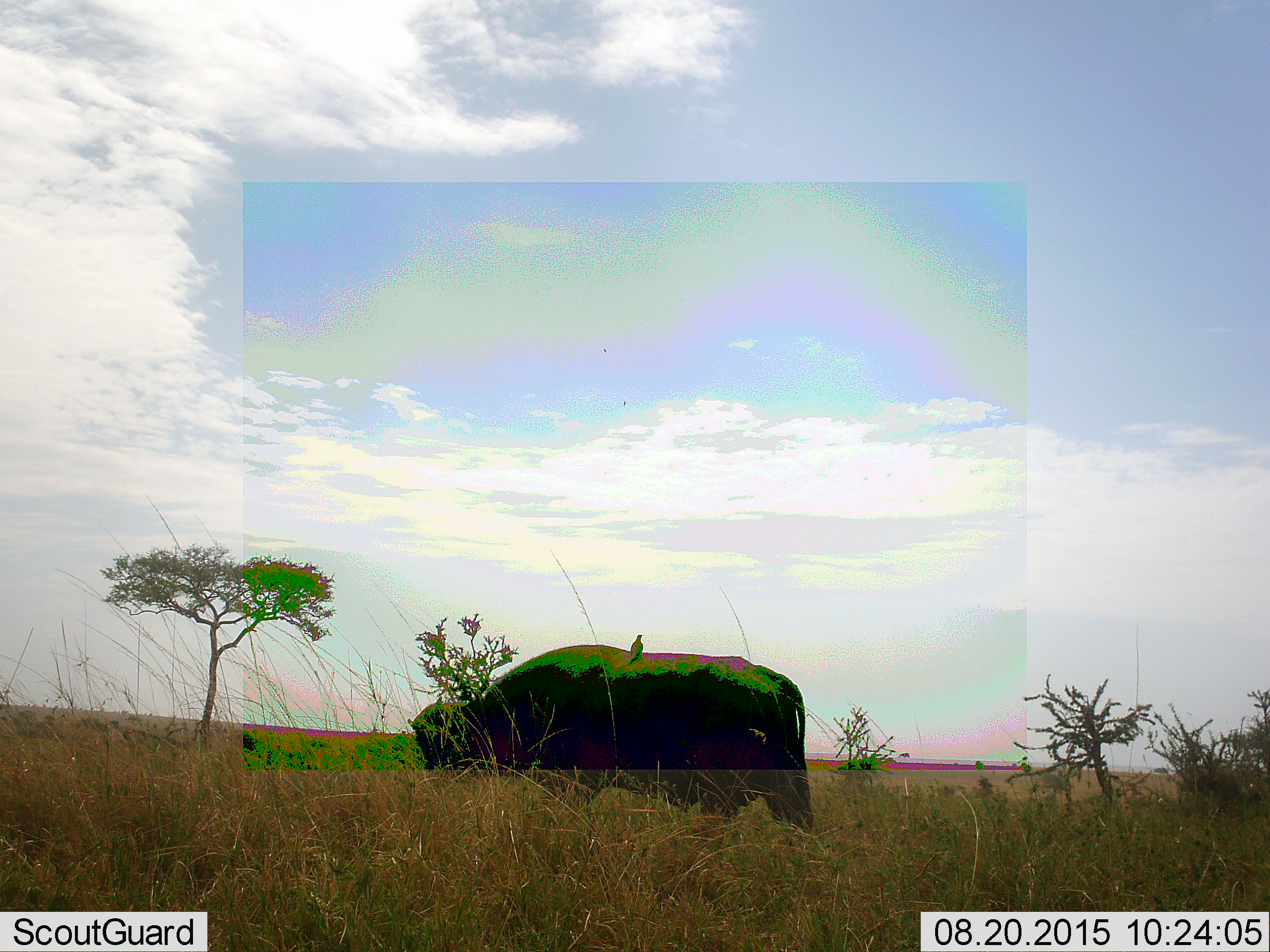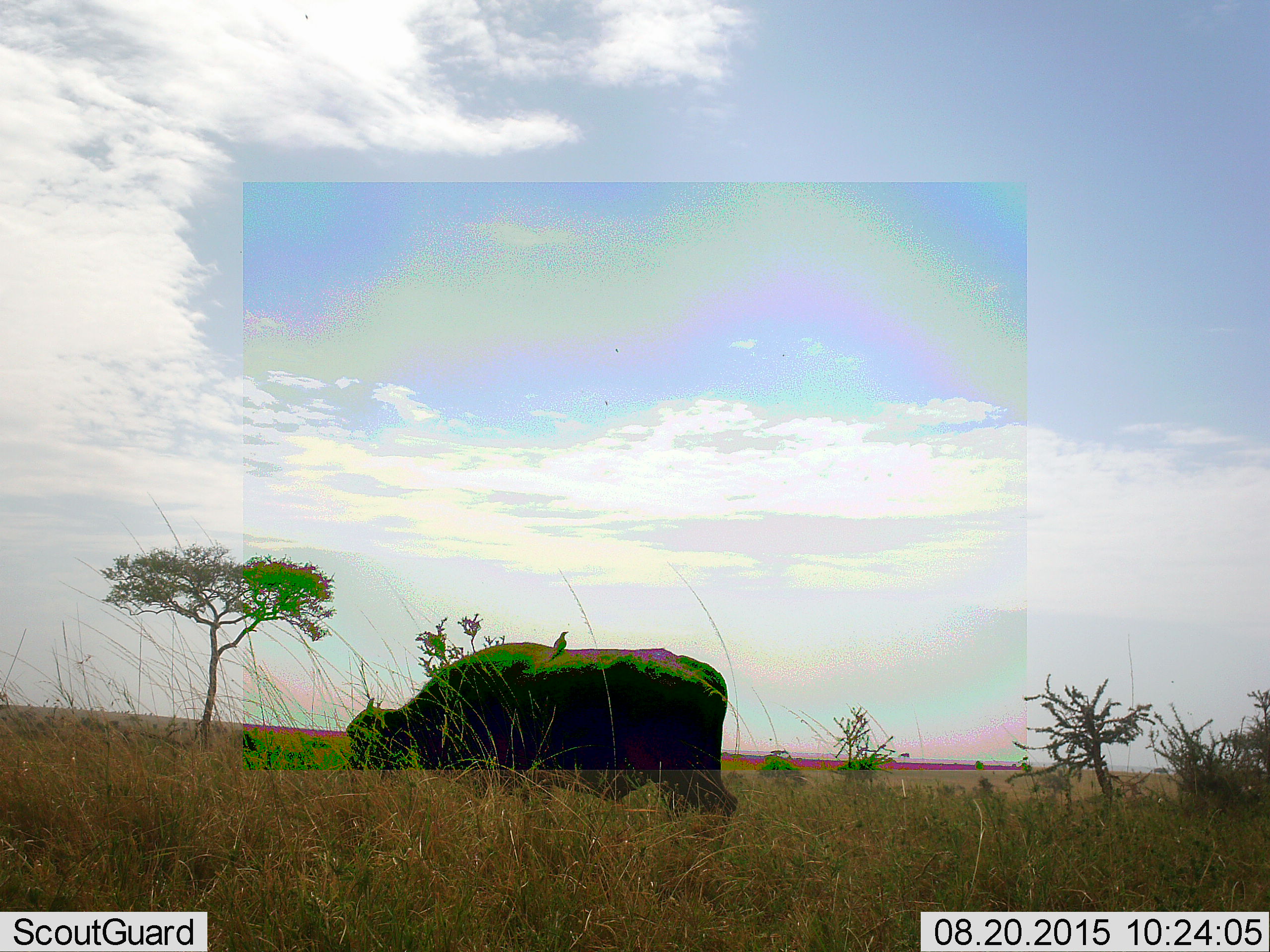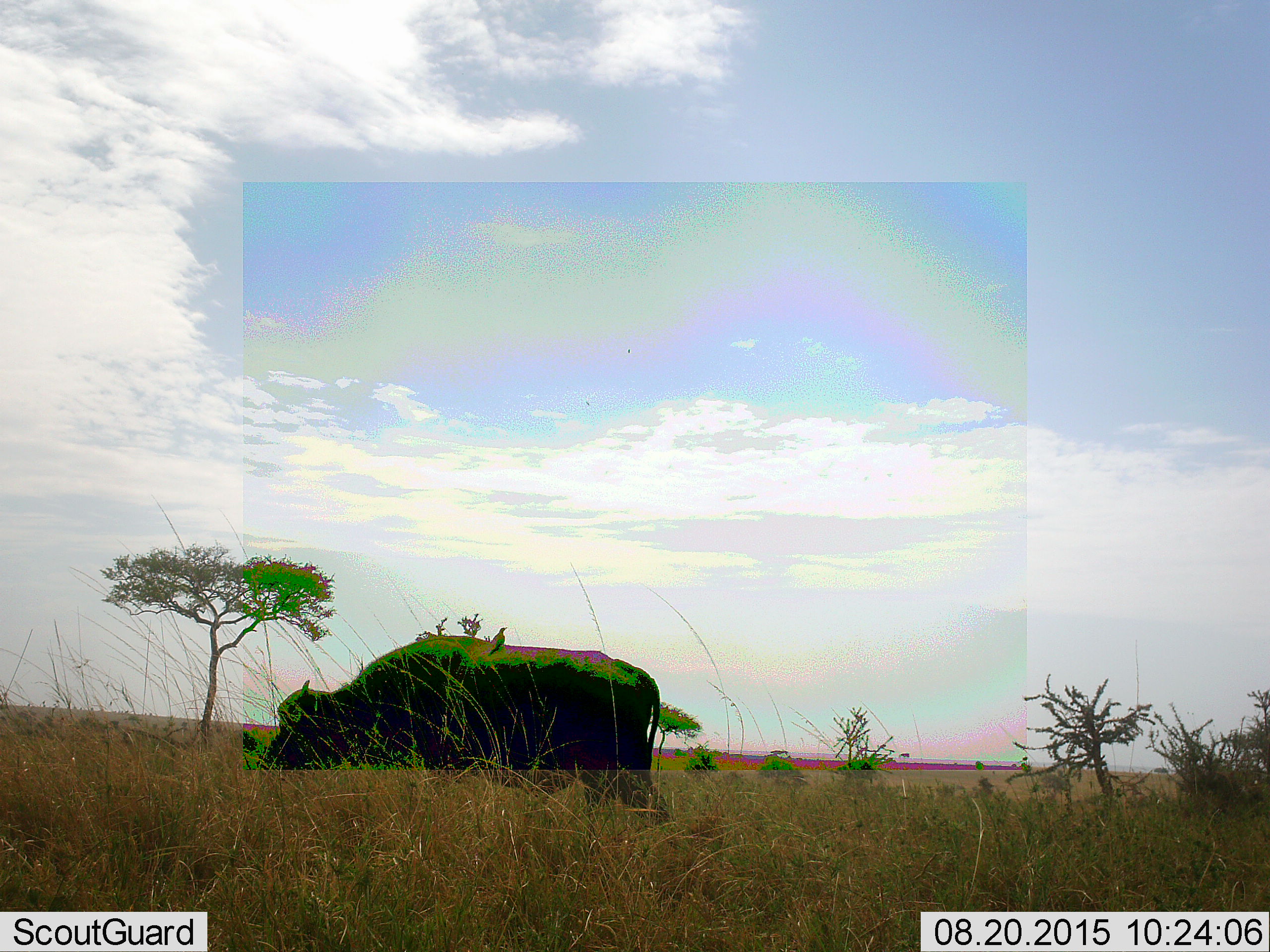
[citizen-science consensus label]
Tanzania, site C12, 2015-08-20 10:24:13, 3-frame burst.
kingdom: Animalia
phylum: Chordata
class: Aves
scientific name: Aves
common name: bird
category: otherbird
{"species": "otherbird (bird) (Aves)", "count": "1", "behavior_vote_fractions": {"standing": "42%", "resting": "58%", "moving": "0%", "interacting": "8%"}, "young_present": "0%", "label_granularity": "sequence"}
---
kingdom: Animalia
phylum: Chordata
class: Mammalia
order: Artiodactyla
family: Bovidae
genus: Syncerus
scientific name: Syncerus caffer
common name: cape buffalo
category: buffalo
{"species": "buffalo (cape buffalo) (Syncerus caffer)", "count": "1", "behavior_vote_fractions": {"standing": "6%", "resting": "0%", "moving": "88%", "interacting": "0%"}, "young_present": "0%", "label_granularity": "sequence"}